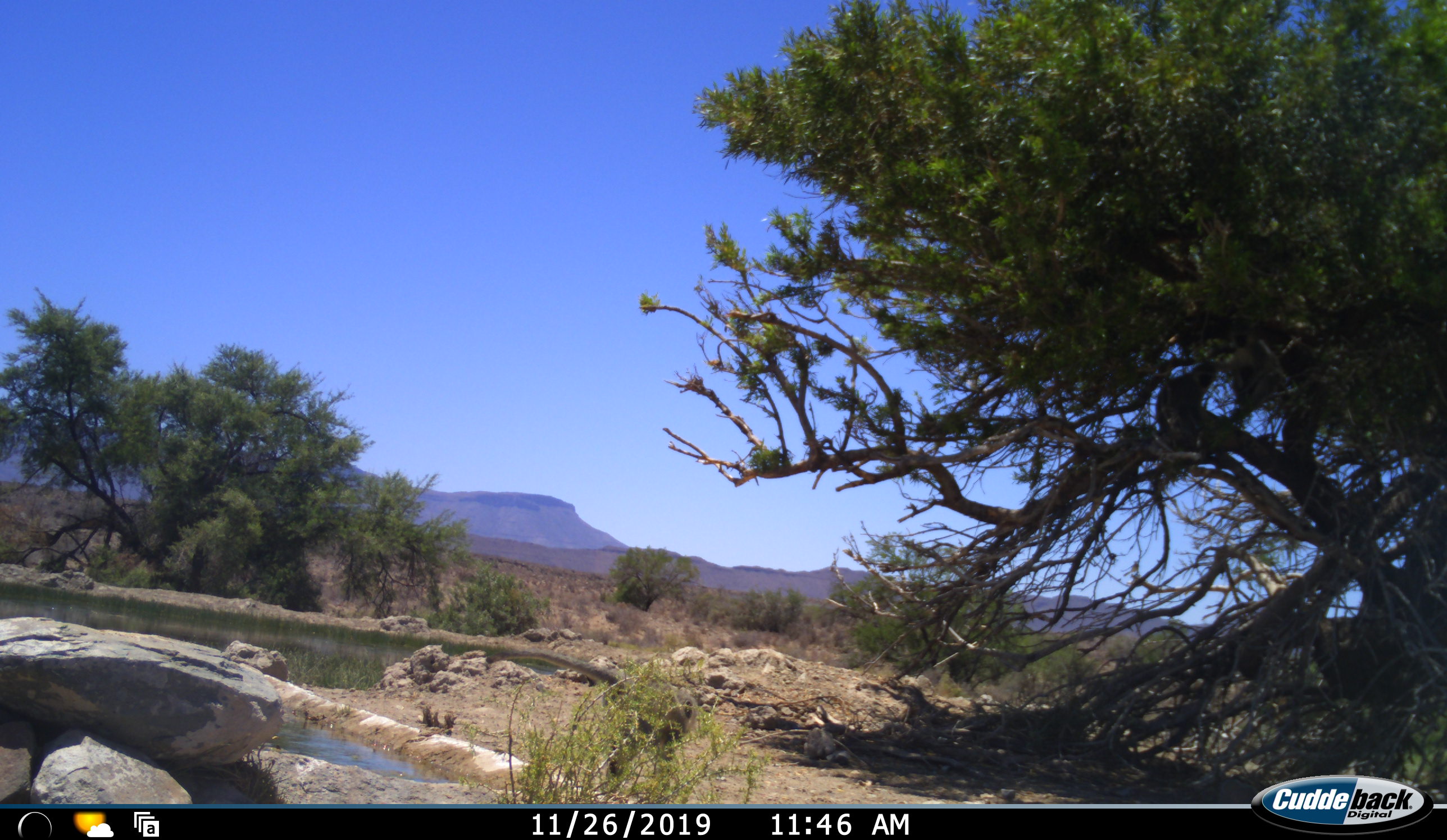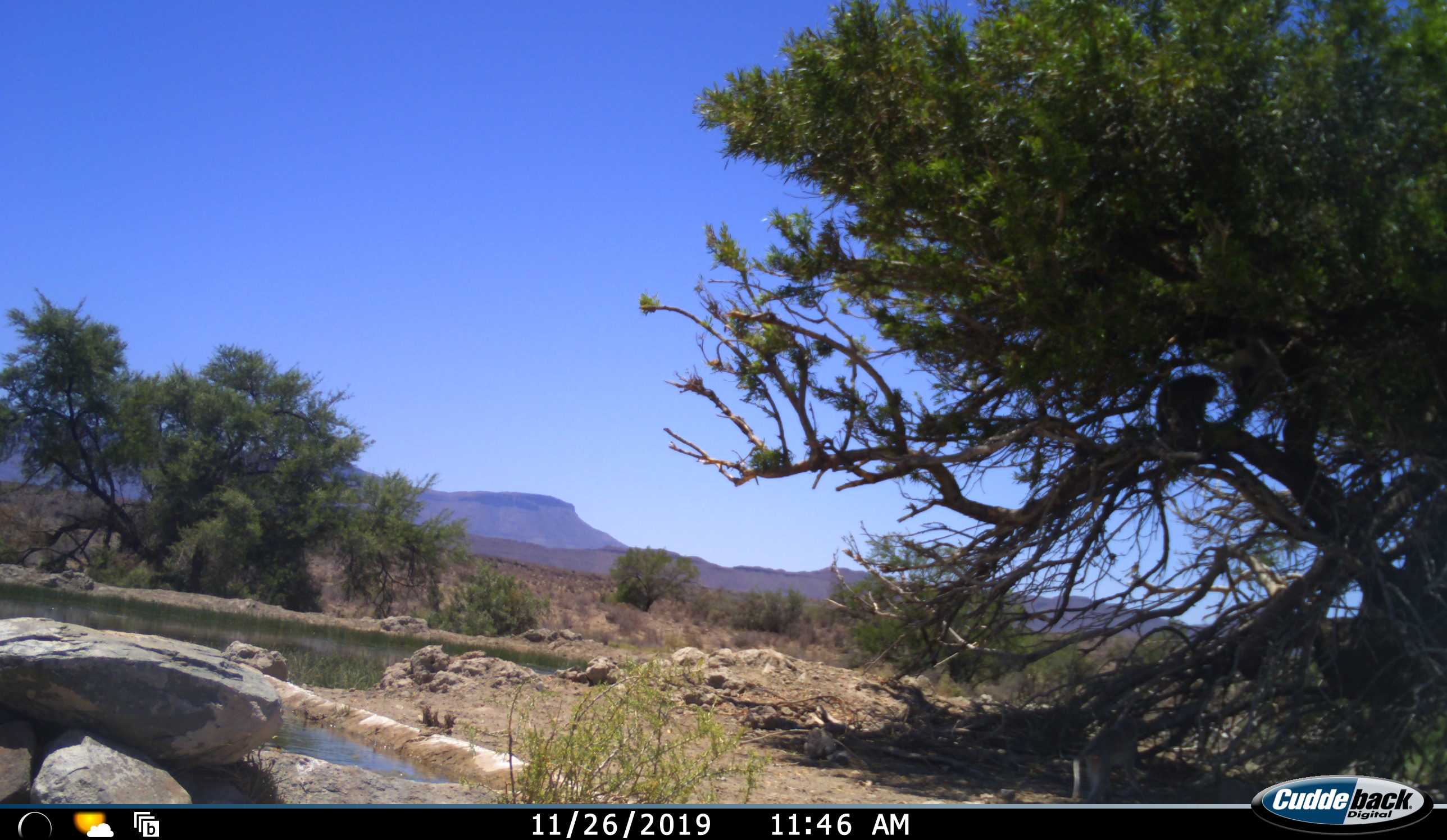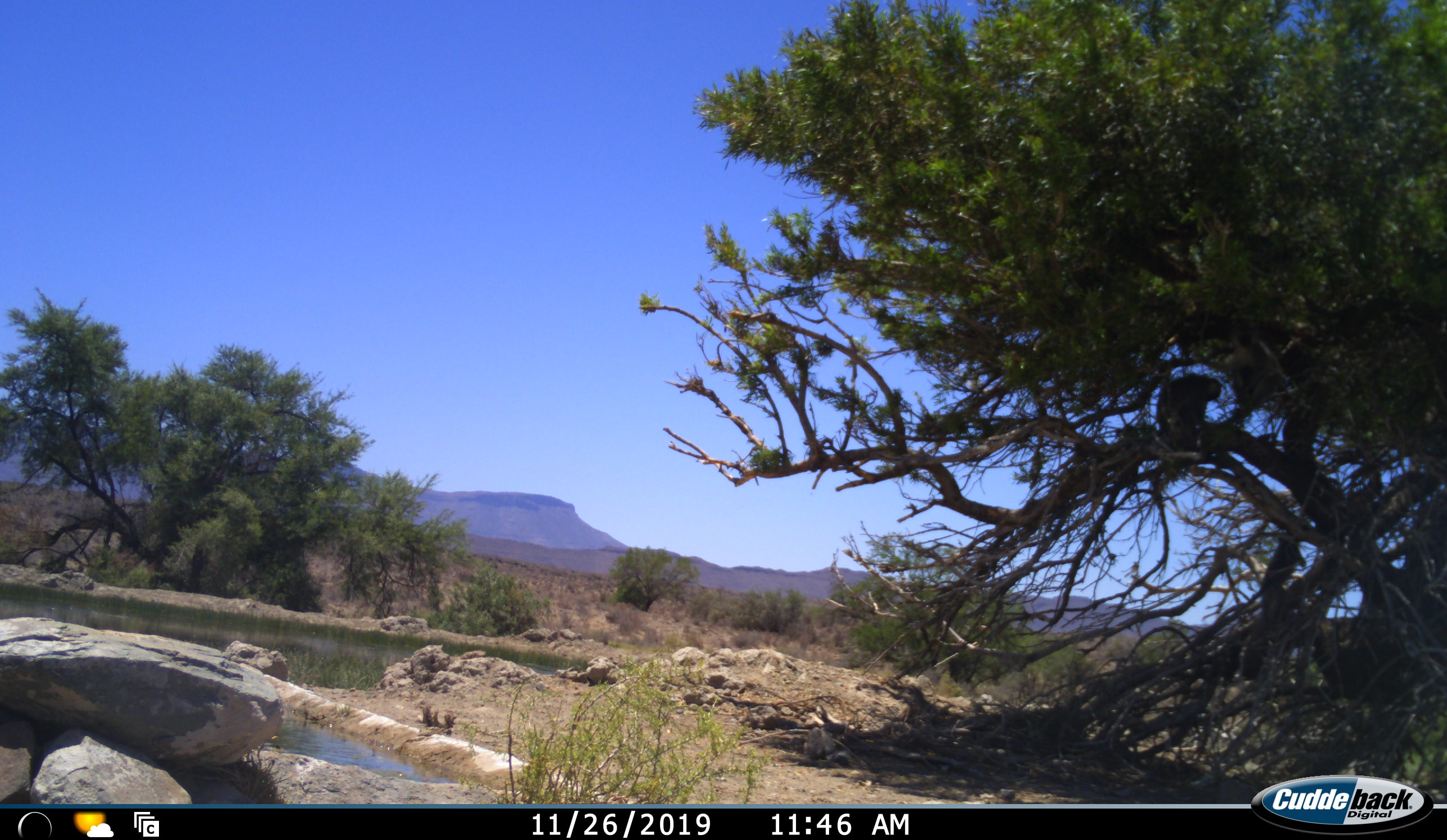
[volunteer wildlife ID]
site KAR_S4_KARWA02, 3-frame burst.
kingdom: Animalia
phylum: Chordata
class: Mammalia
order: Primates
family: Cercopithecidae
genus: Chlorocebus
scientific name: Chlorocebus pygerythrus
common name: vervet monkey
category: monkeyvervet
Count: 2.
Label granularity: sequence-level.